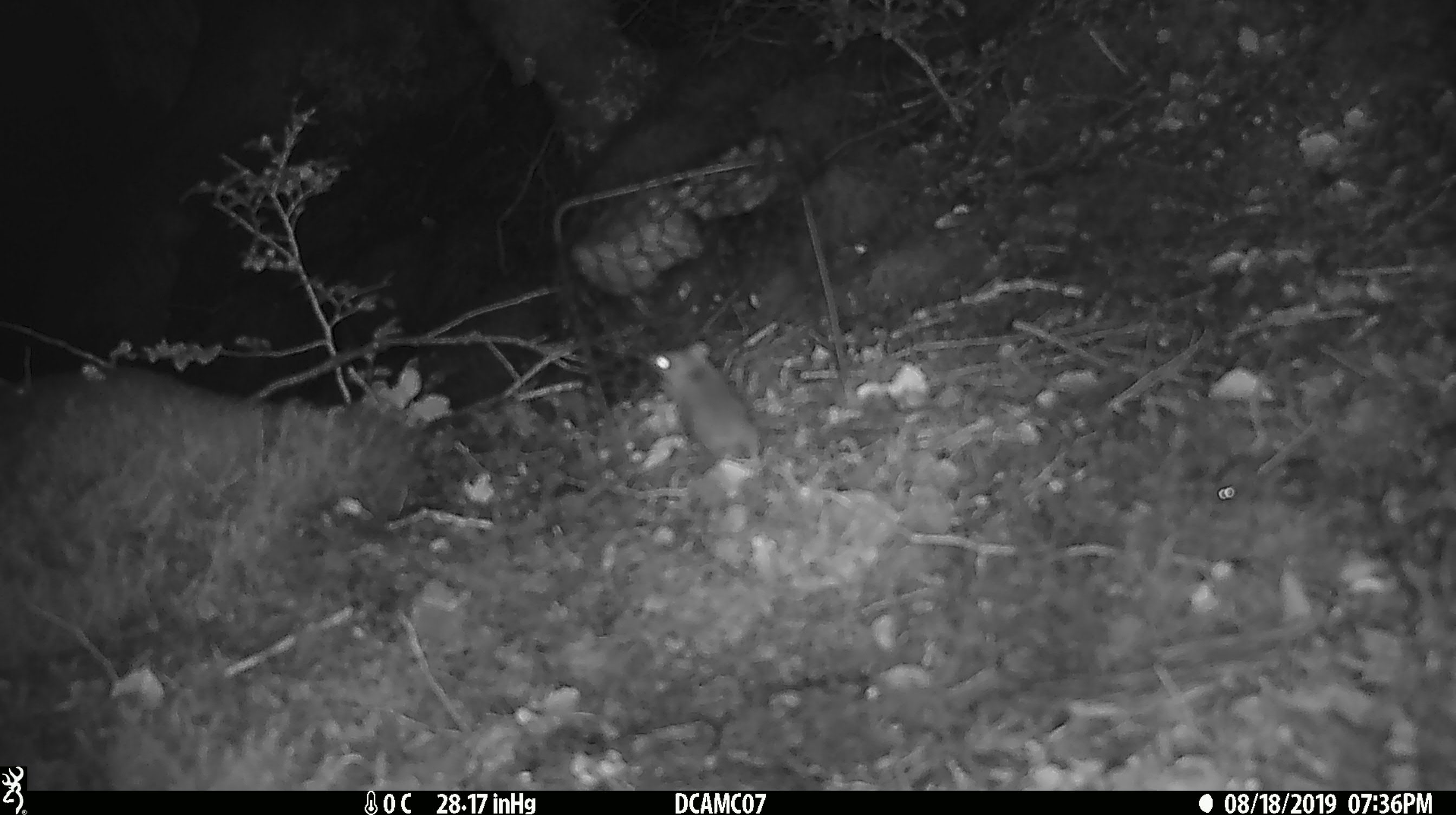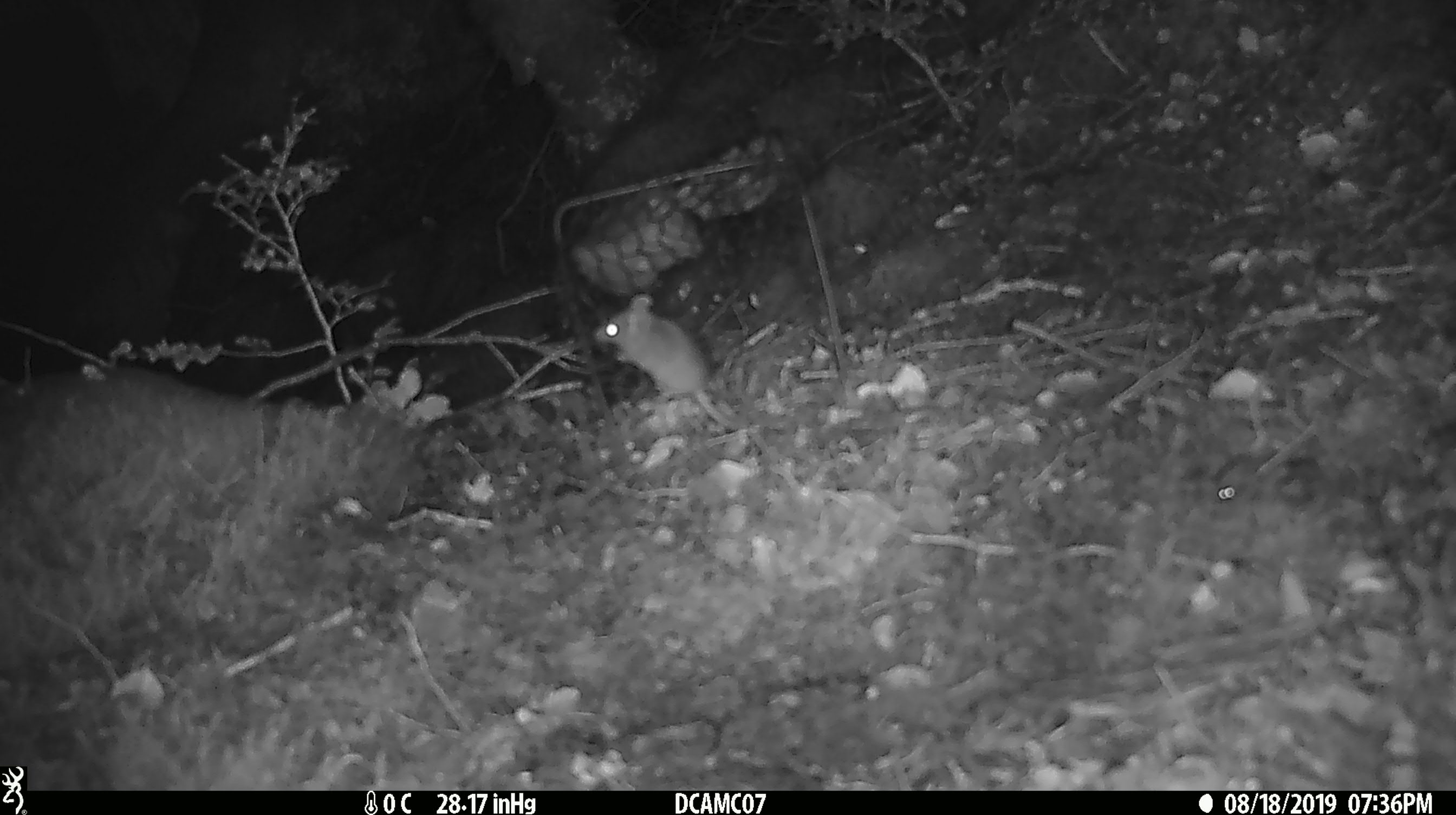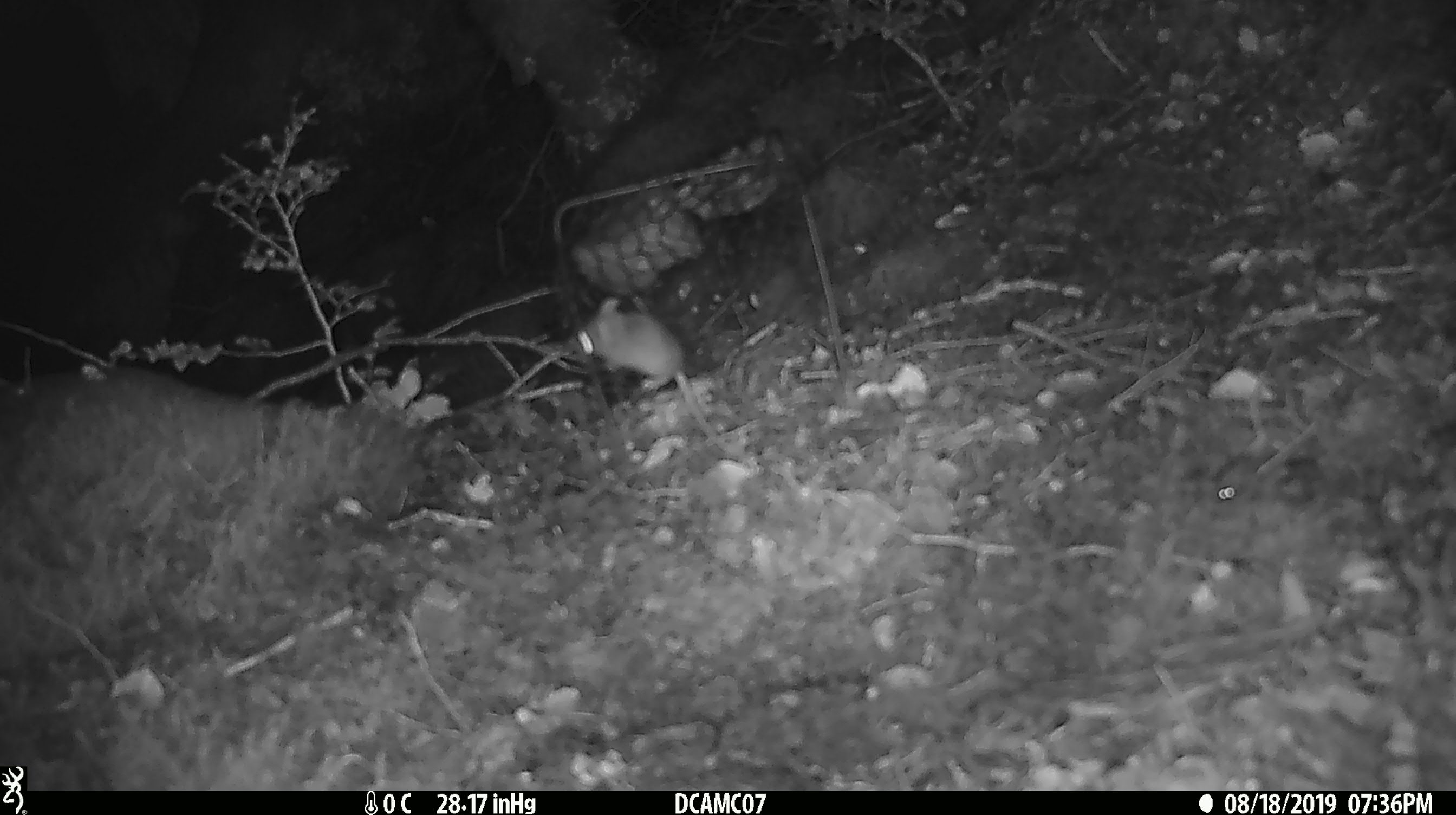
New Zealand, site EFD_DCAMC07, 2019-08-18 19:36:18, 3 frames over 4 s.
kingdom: Animalia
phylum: Chordata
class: Mammalia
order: Rodentia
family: Muridae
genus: Mus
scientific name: Mus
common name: mouse